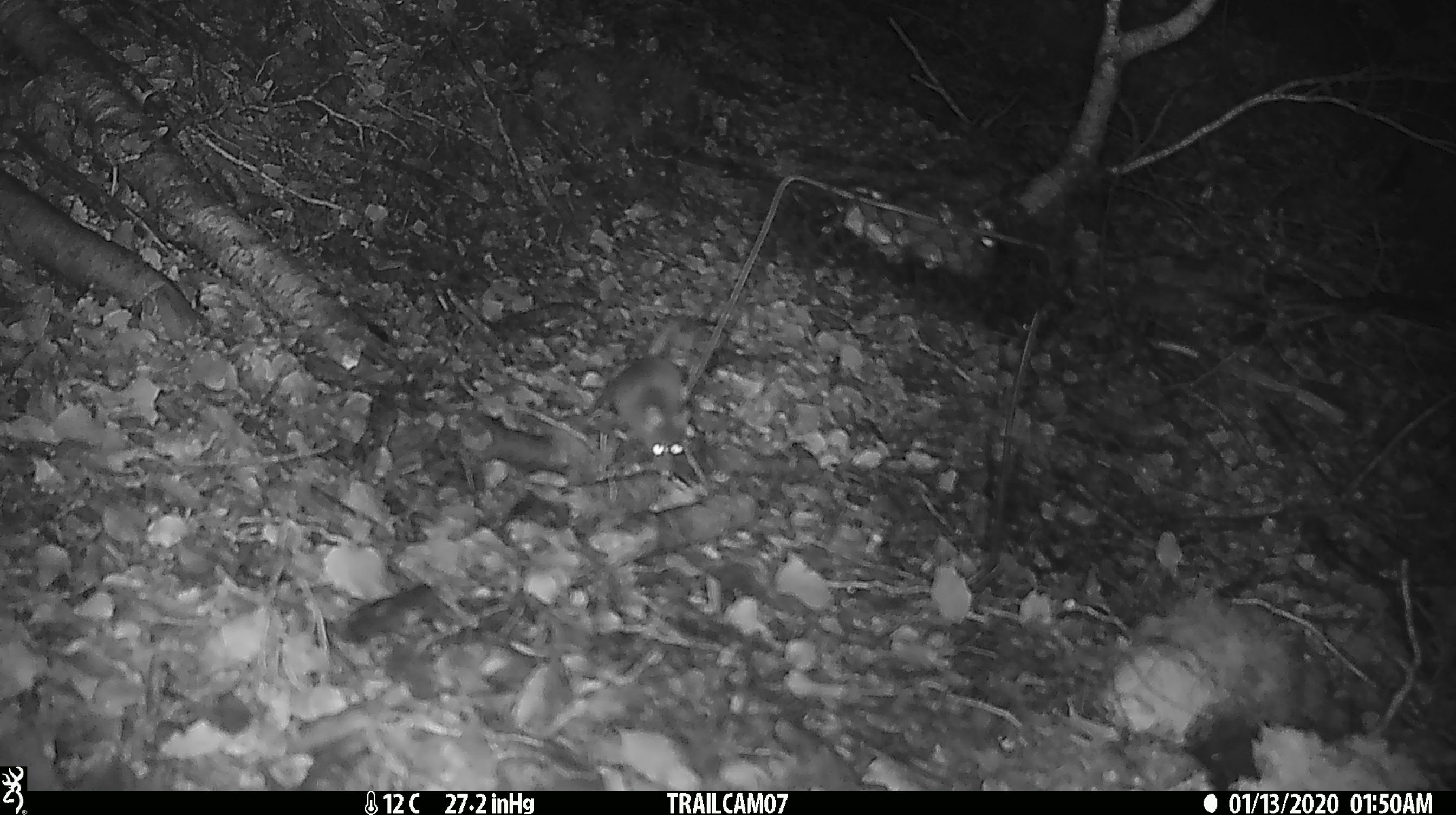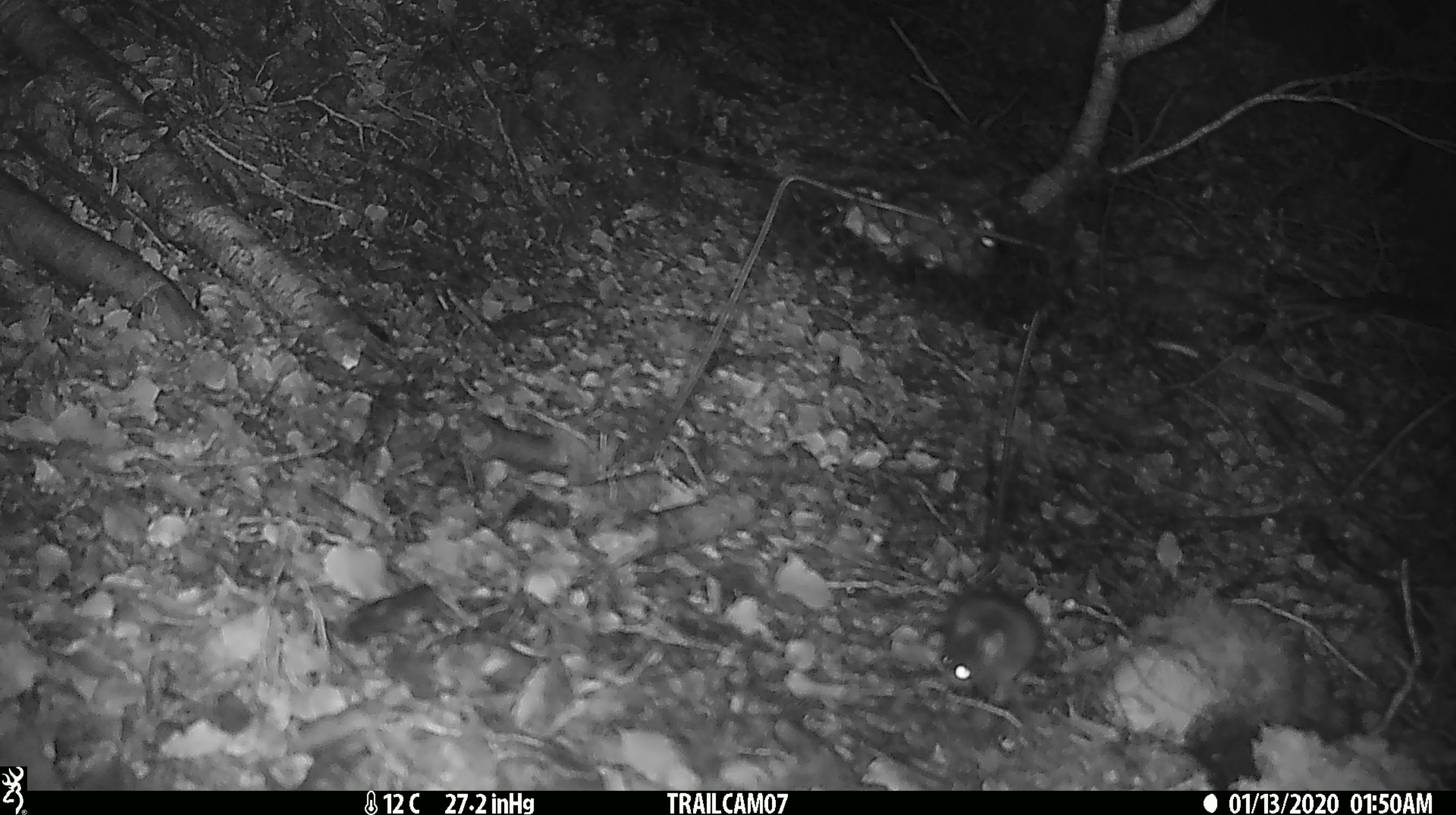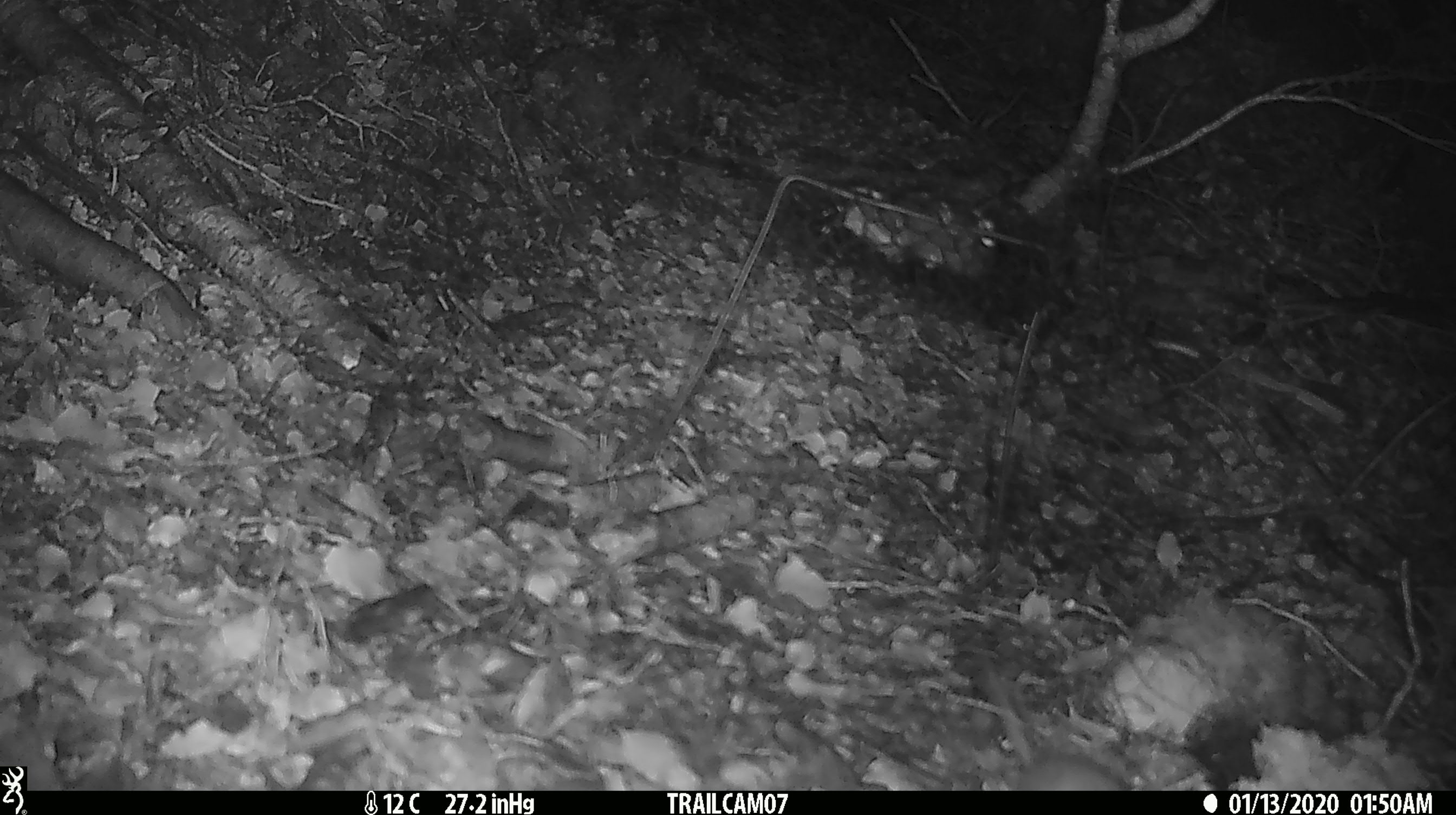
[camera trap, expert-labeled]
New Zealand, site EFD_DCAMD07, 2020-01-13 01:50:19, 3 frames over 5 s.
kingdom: Animalia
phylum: Chordata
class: Mammalia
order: Rodentia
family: Muridae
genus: Mus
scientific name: Mus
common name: mouse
Mouse (Mus).